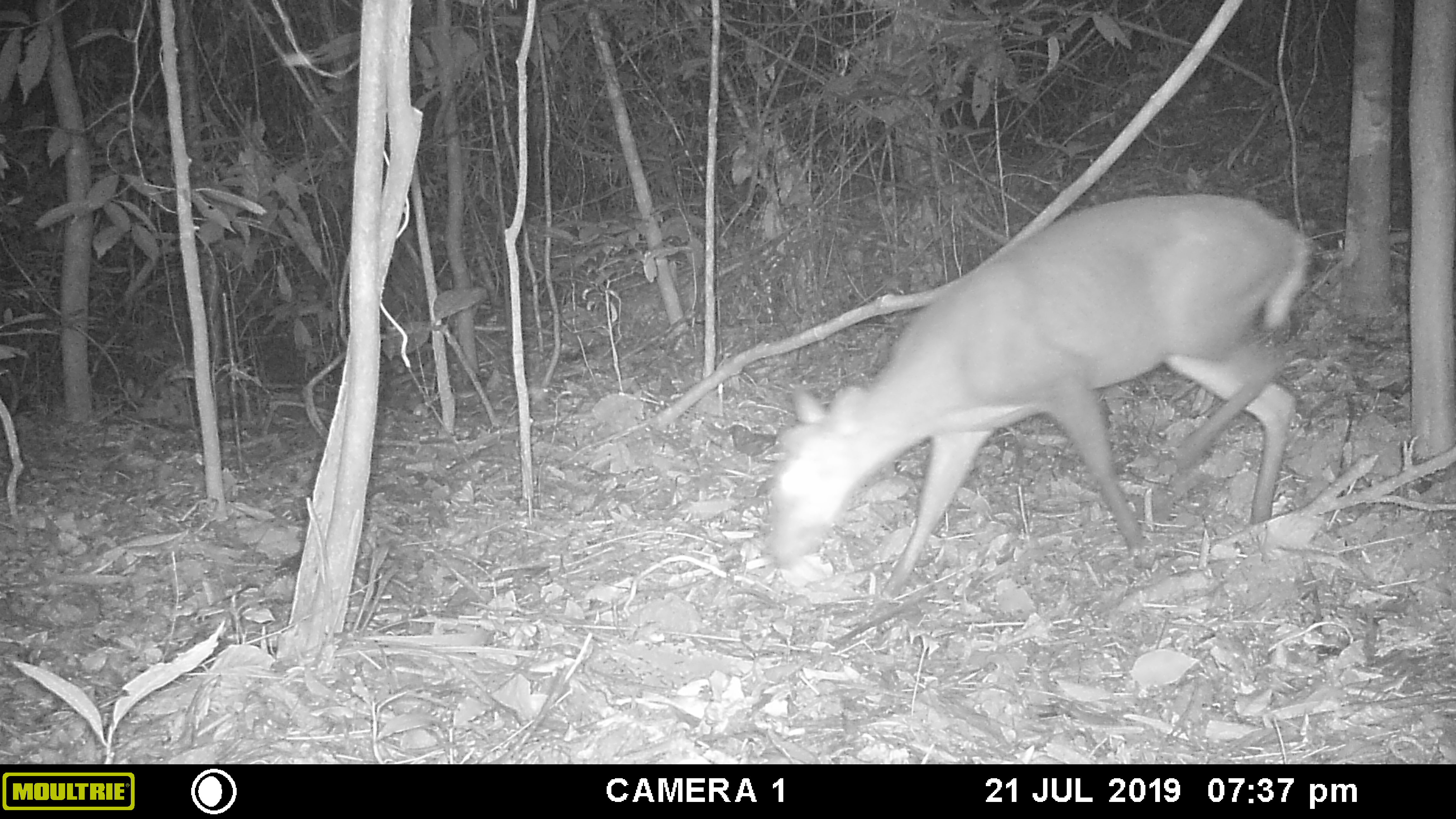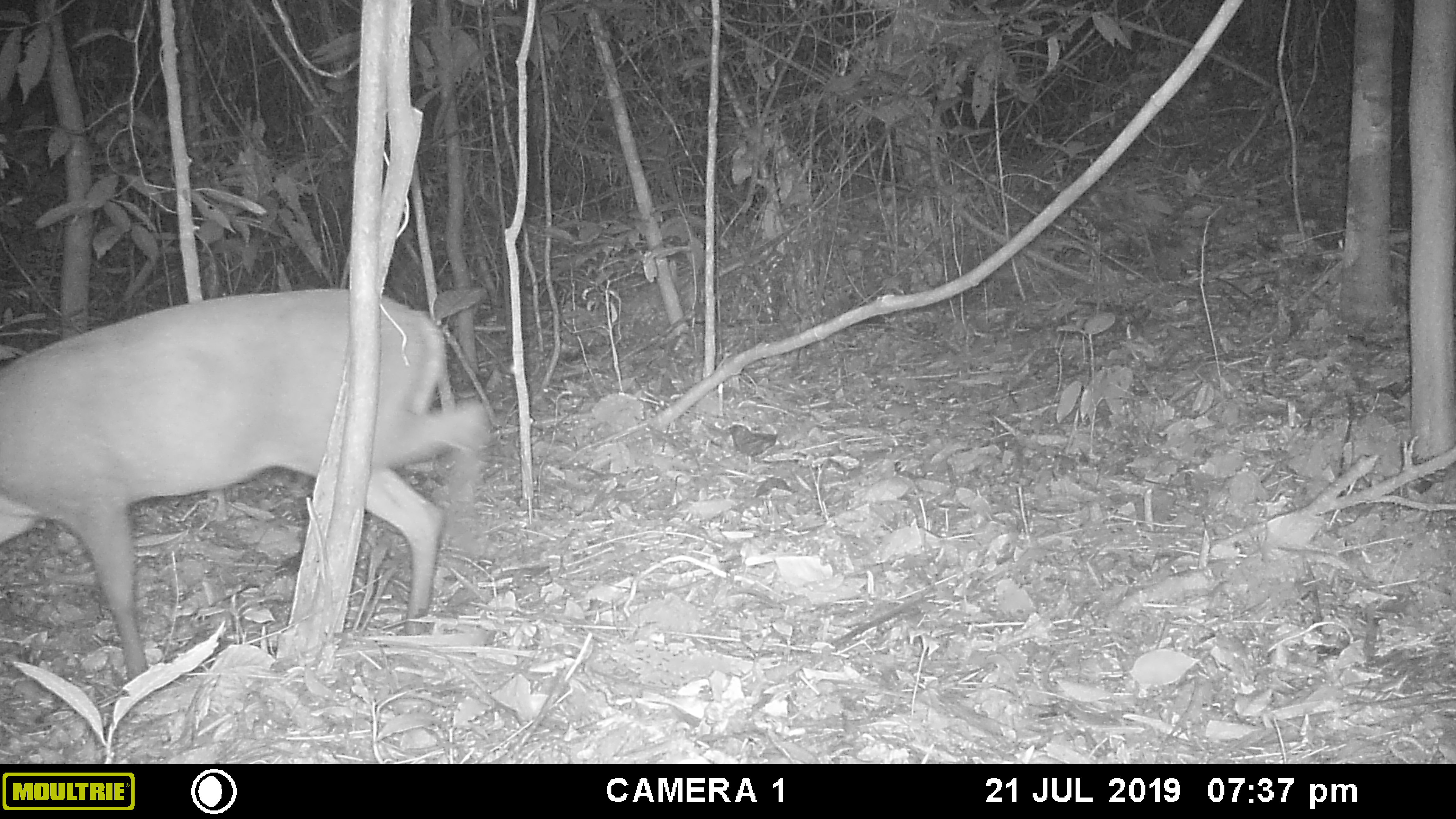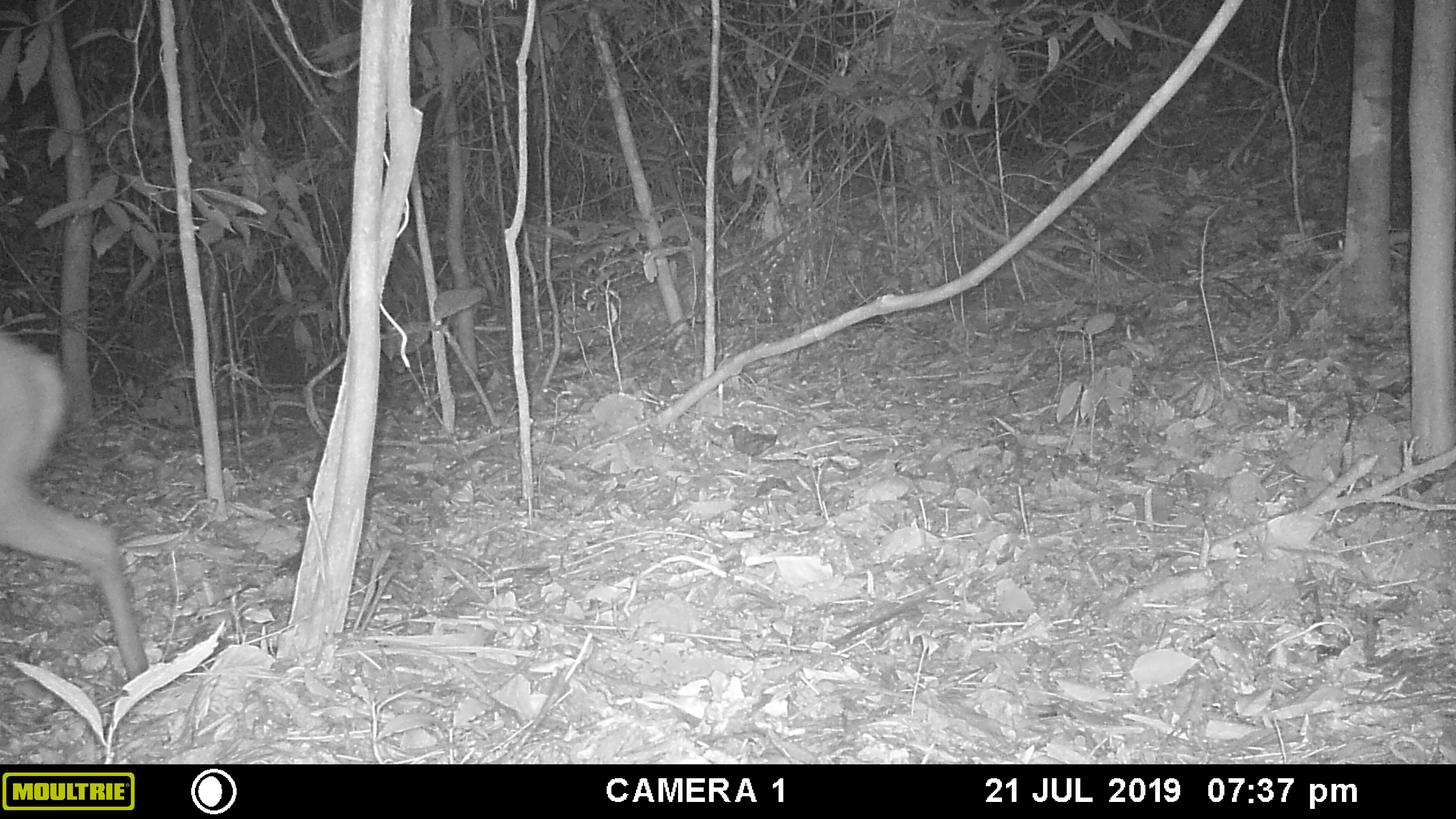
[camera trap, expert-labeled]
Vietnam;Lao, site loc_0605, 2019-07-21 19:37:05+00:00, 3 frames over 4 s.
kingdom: Animalia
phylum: Chordata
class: Mammalia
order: Artiodactyla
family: Cervidae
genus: Muntiacus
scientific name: Muntiacus rooseveltorum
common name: roosevelt's muntjac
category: roosevelts muntjac group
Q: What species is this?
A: Roosevelts muntjac group (roosevelt's muntjac) (Muntiacus rooseveltorum).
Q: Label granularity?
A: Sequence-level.